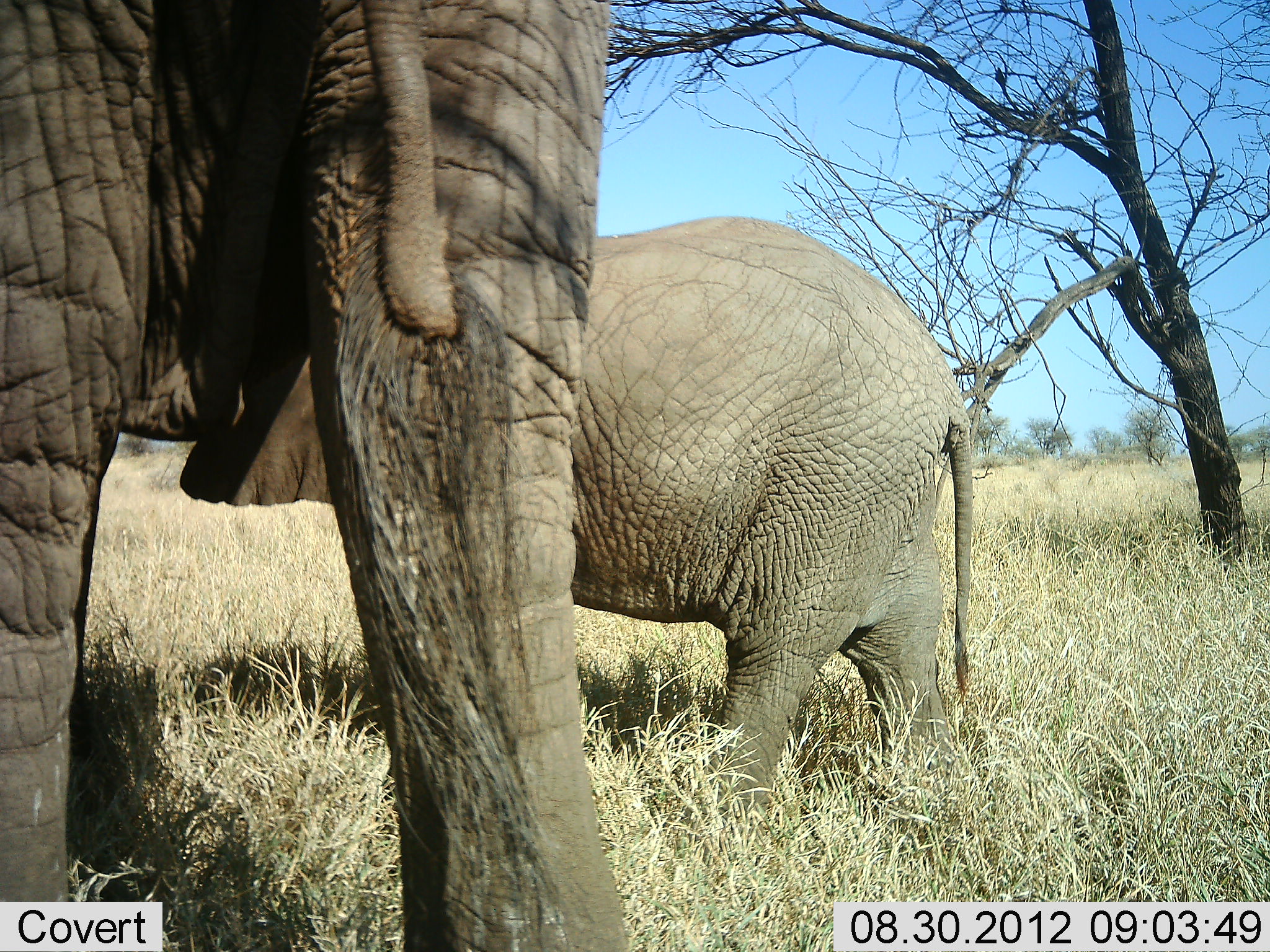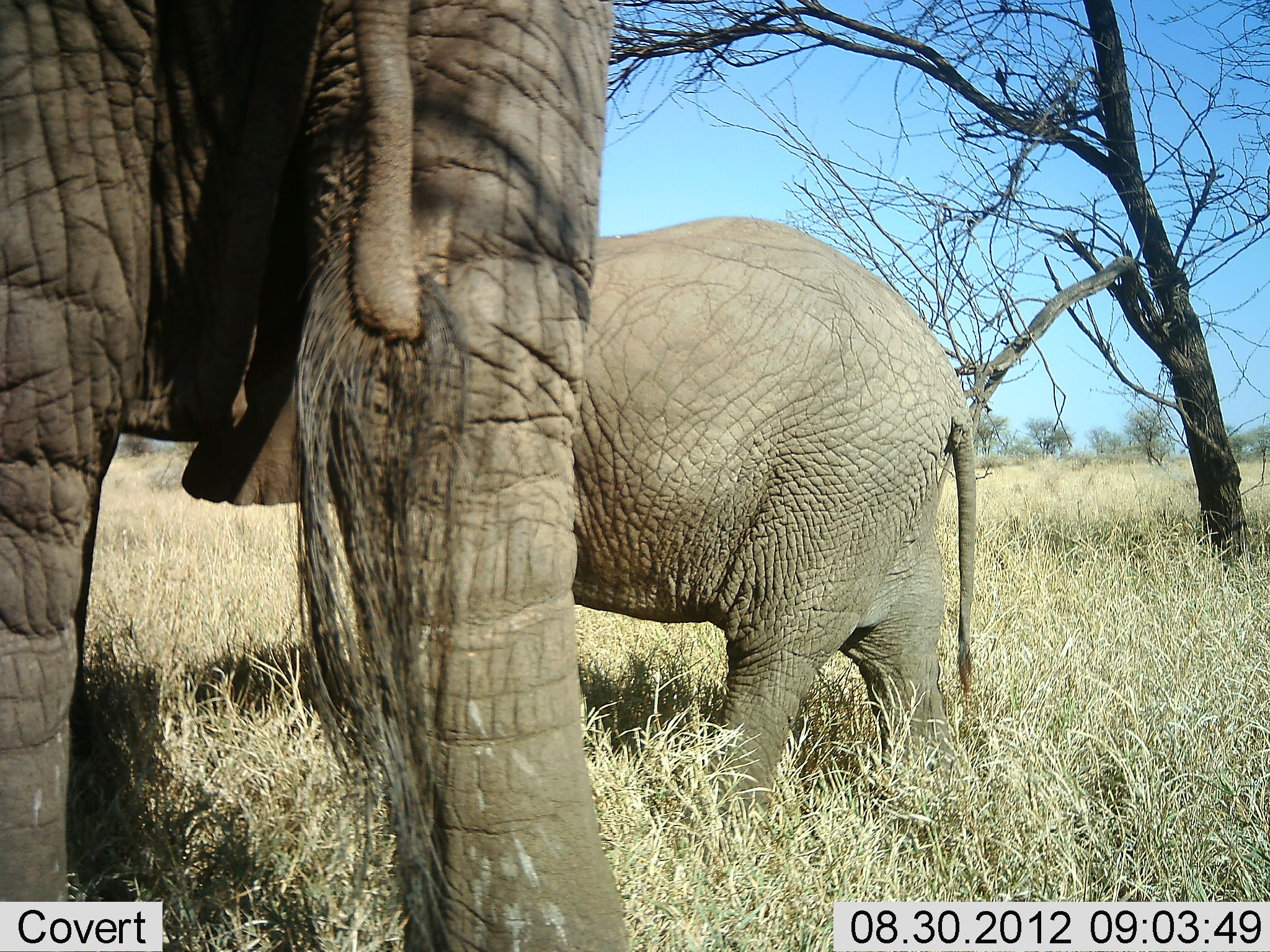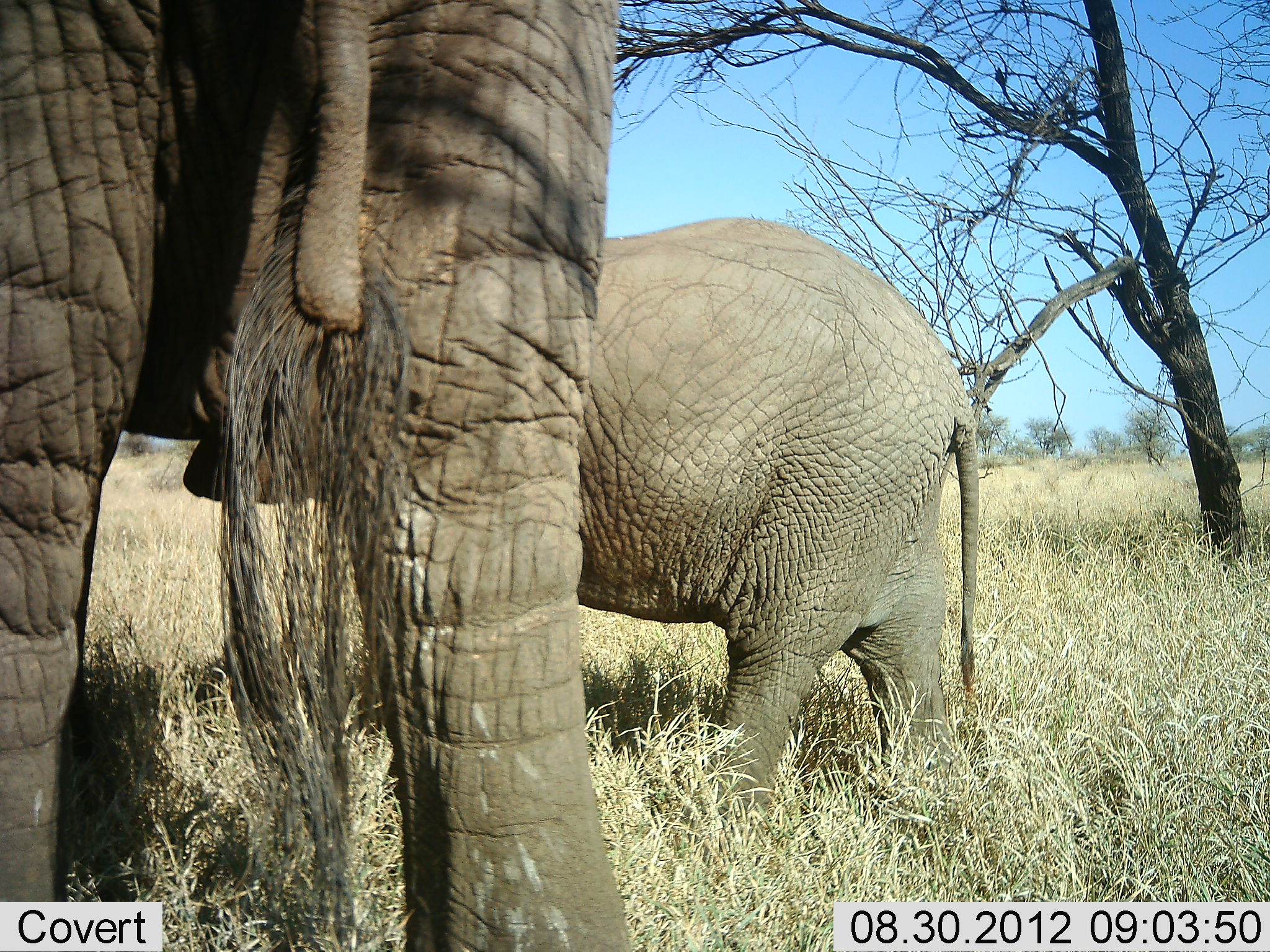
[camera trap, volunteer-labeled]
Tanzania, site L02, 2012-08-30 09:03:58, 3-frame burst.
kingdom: Animalia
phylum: Chordata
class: Mammalia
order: Proboscidea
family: Elephantidae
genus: Loxodonta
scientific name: Loxodonta africana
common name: african bush elephant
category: elephant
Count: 2.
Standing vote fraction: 100%.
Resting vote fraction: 0%.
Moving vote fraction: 0%.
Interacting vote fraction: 0%.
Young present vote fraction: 70%.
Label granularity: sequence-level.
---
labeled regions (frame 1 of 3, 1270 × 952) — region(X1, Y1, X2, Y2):
animal: region(1, 1, 656, 952); region(177, 213, 993, 838)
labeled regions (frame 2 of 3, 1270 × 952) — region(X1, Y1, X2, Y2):
animal: region(1, 0, 630, 951); region(177, 213, 983, 853)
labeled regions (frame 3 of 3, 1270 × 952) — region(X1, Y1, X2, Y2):
animal: region(1, 1, 627, 952); region(177, 213, 995, 853)